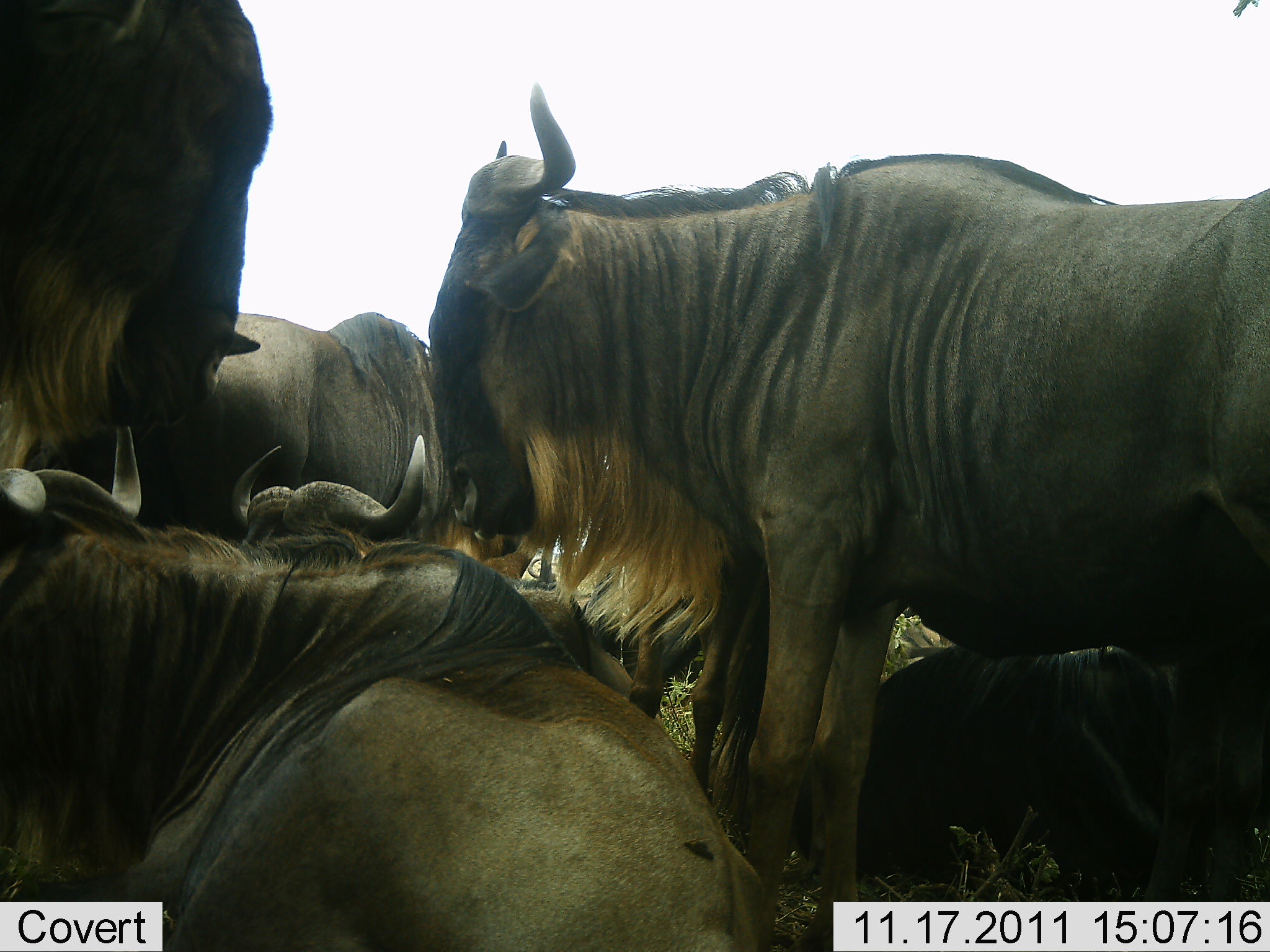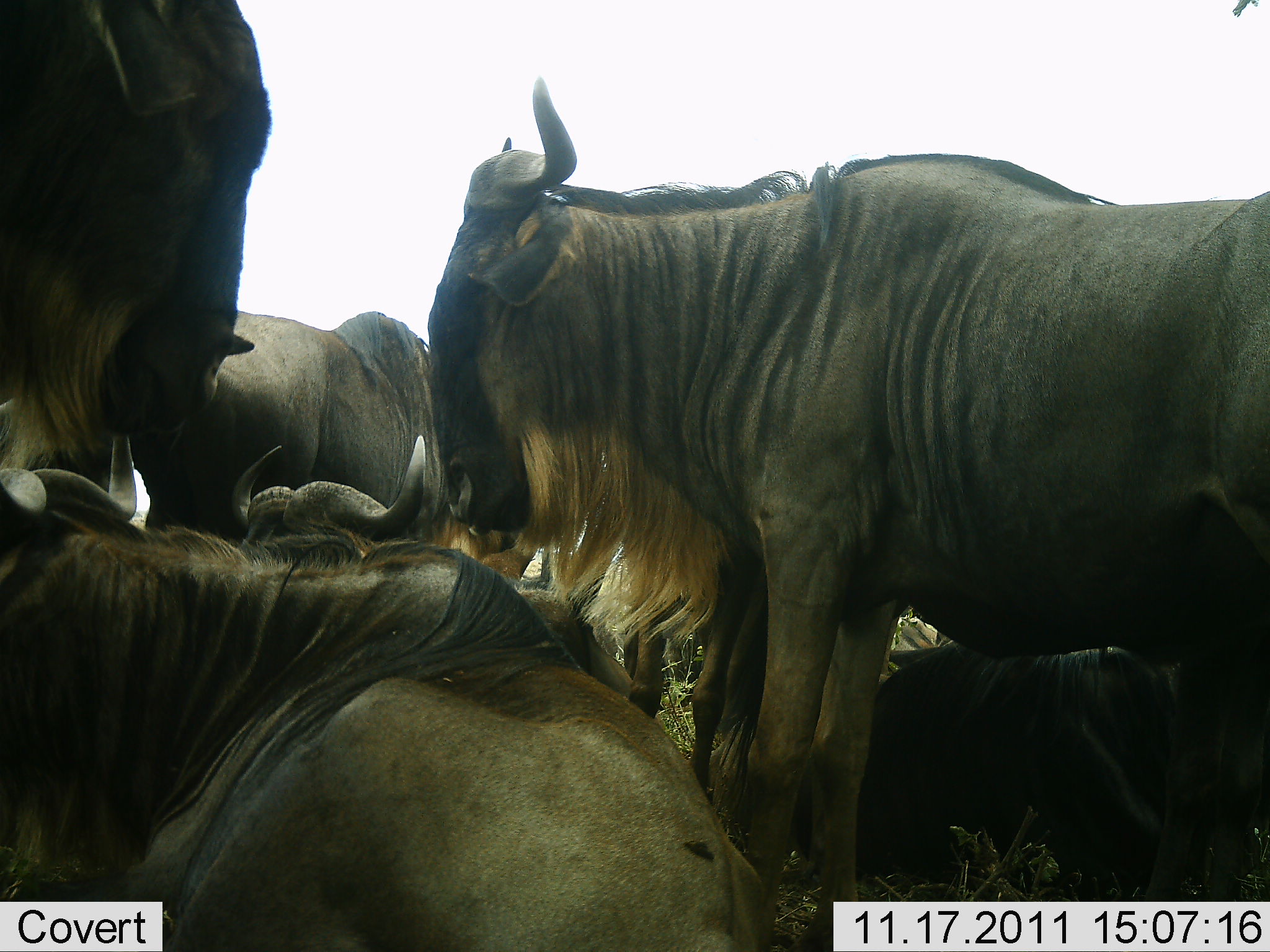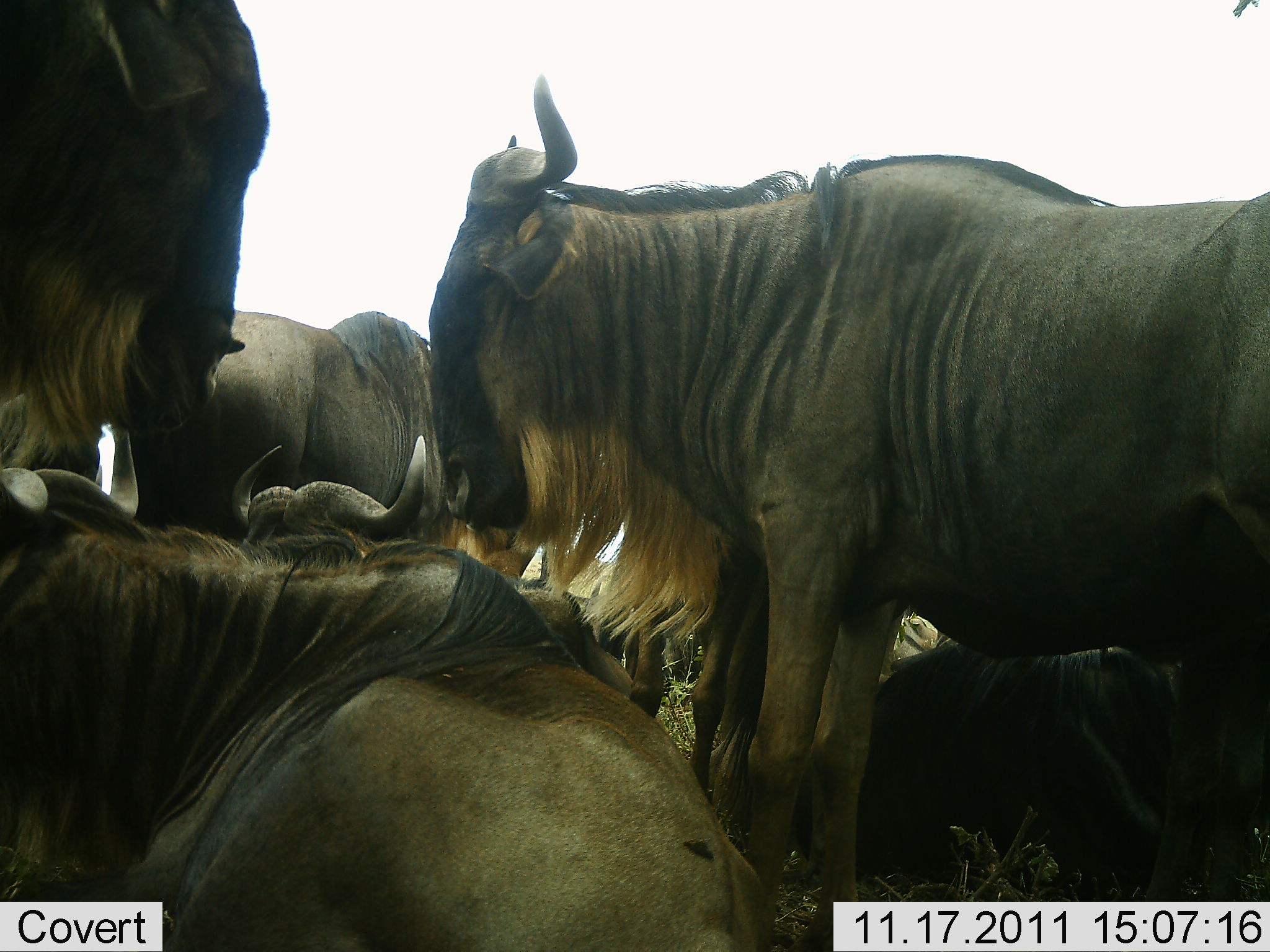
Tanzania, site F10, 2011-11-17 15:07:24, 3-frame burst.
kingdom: Animalia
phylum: Chordata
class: Mammalia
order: Artiodactyla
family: Bovidae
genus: Connochaetes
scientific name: Connochaetes taurinus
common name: blue wildebeest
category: wildebeest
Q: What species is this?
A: Wildebeest (blue wildebeest) (Connochaetes taurinus).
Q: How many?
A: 6.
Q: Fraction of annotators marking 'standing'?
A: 93%.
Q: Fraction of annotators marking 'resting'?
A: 93%.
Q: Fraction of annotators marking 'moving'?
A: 0%.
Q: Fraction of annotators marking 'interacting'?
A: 7%.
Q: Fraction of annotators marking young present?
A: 7%.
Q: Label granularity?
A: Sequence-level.